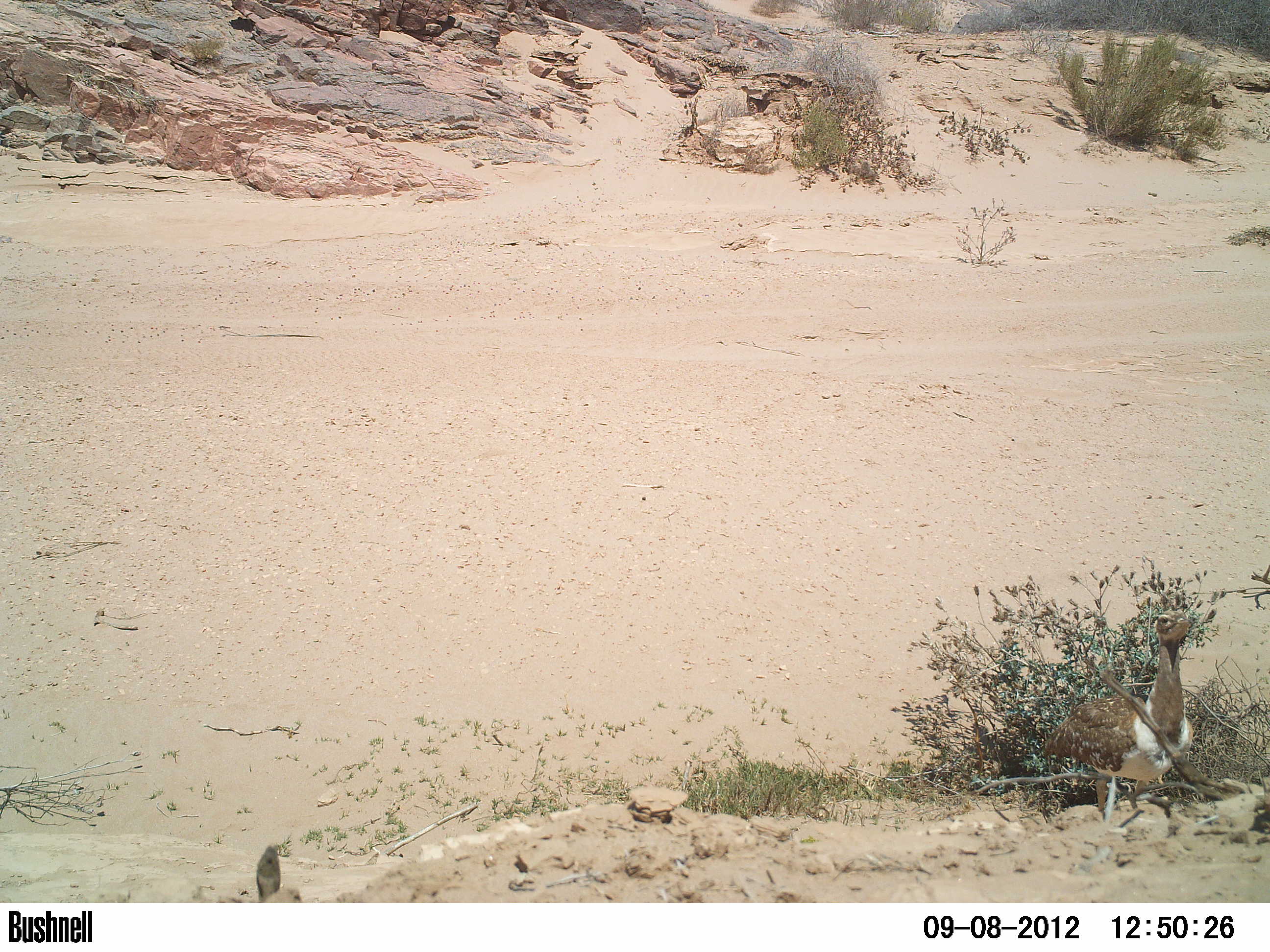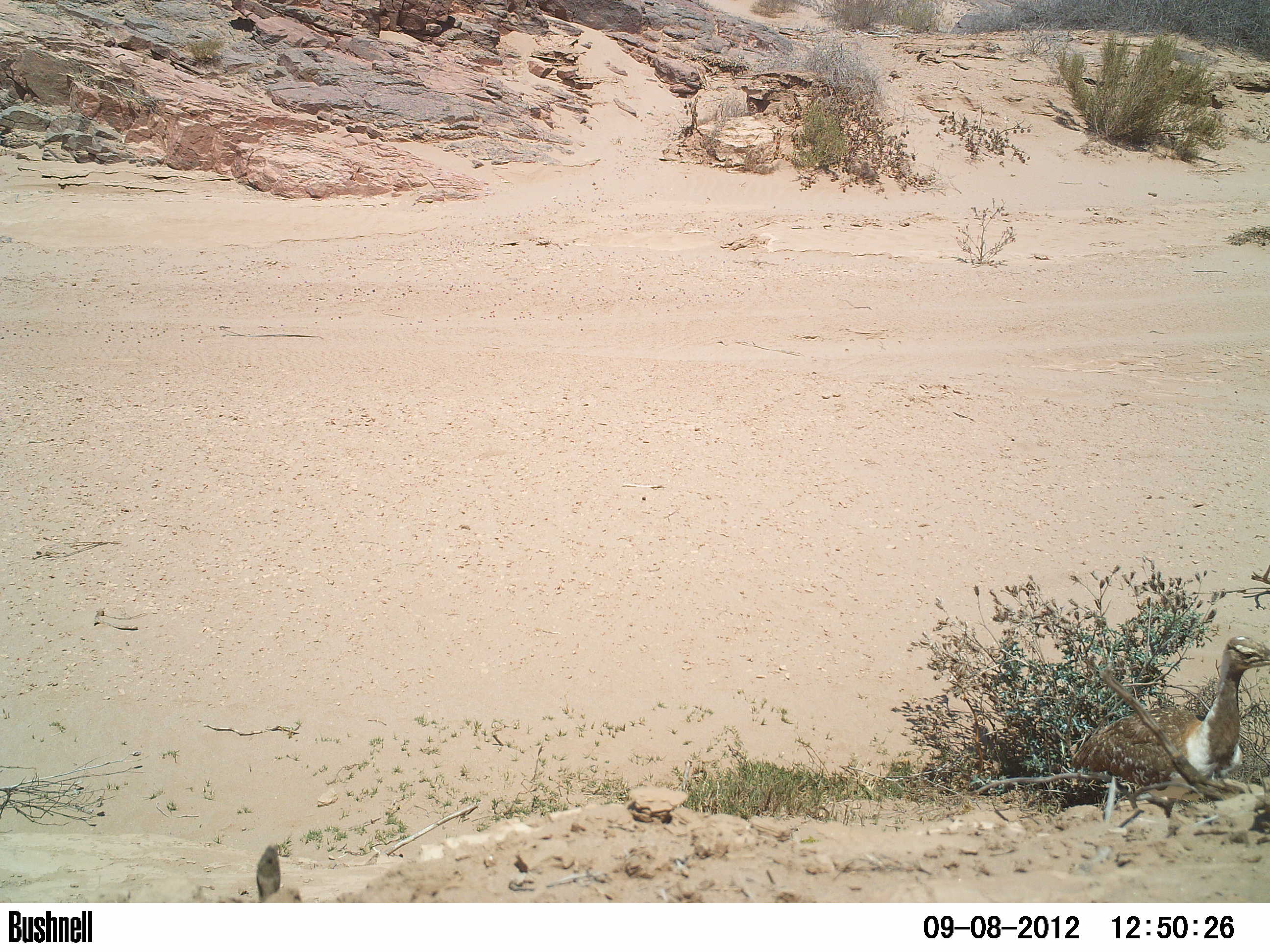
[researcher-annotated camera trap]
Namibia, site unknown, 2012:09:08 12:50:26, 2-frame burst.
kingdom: Animalia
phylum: Chordata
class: Aves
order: Otidiformes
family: Otididae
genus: Neotis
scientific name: Neotis ludwigii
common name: ludwig's bustard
Neotis ludwigii (ludwig's bustard).